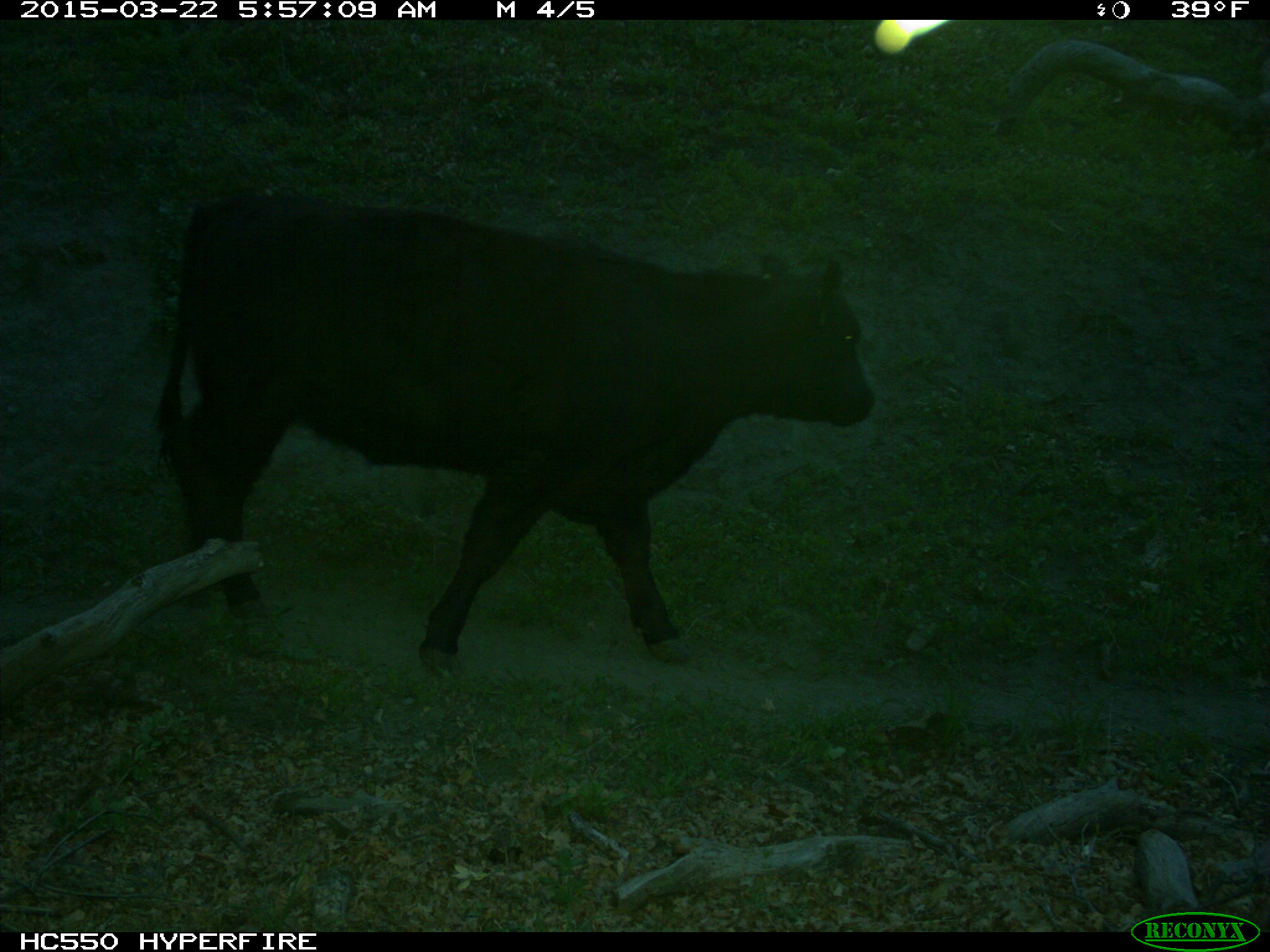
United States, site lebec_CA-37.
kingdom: Animalia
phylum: Chordata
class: Mammalia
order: Artiodactyla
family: Bovidae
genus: Bos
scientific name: Bos taurus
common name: domestic cow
Bos taurus (domestic cow).